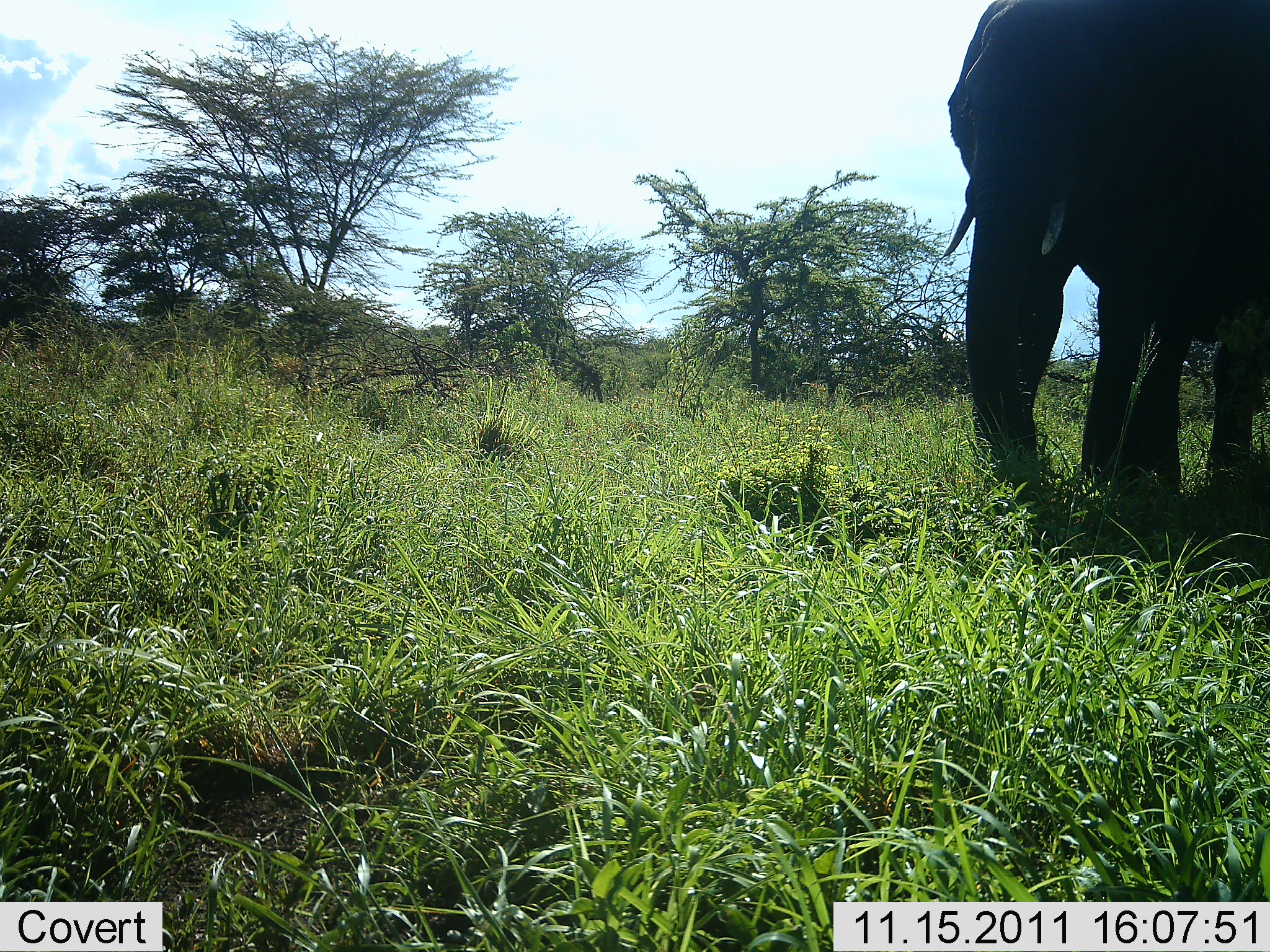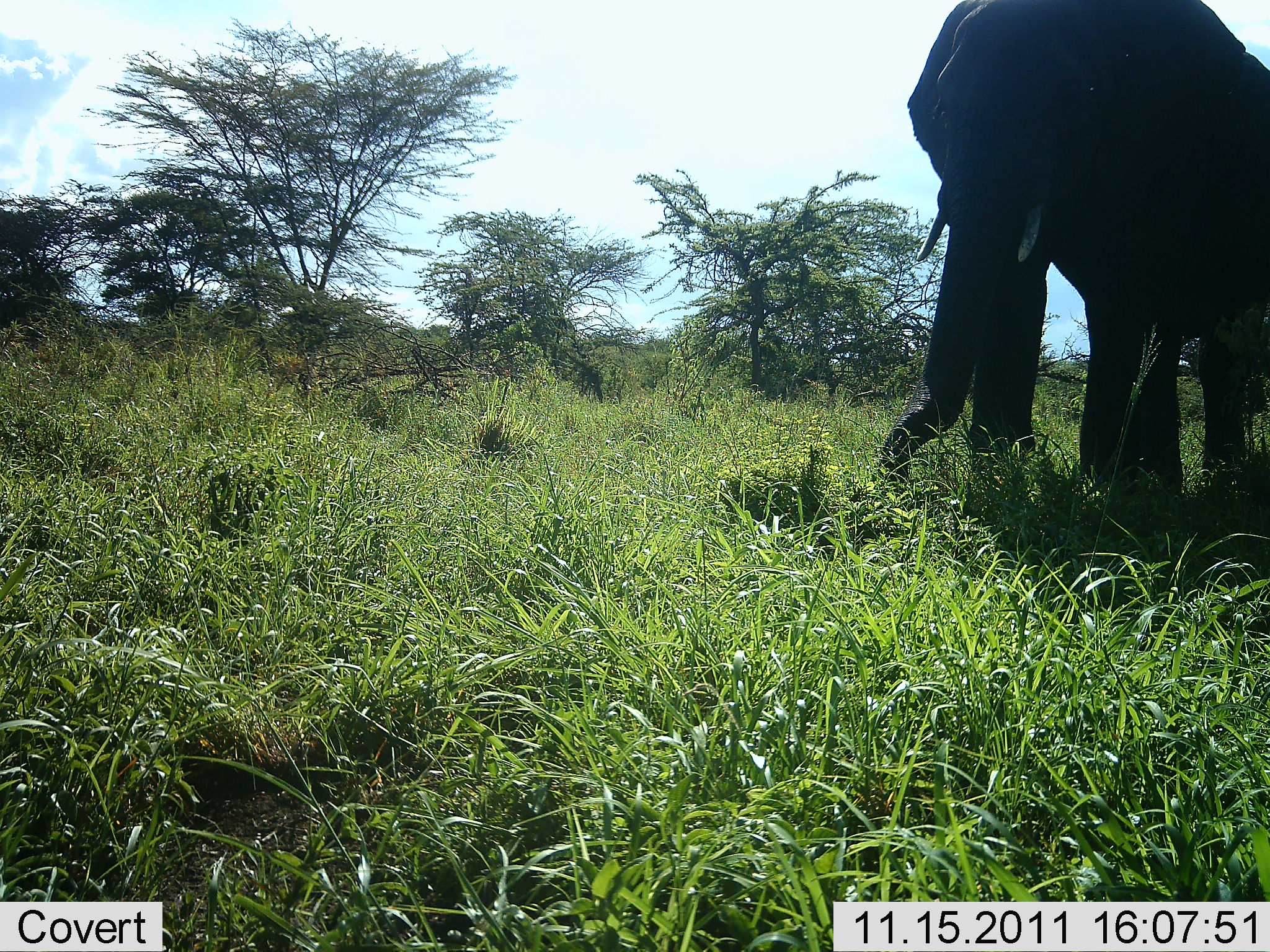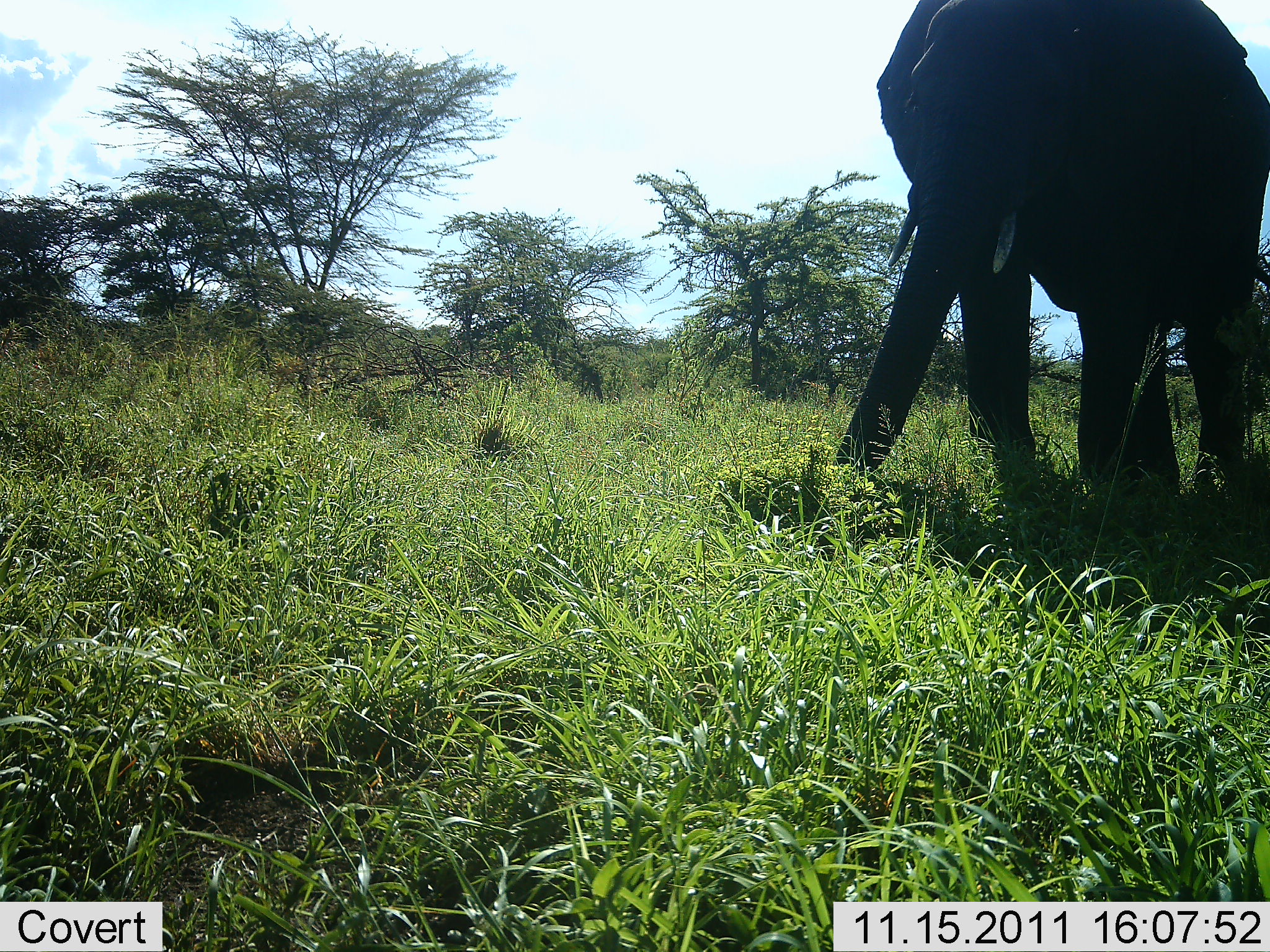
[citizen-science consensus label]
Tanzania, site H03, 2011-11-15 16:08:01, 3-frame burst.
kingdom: Animalia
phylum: Chordata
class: Mammalia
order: Proboscidea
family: Elephantidae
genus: Loxodonta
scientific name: Loxodonta africana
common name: african bush elephant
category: elephant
Elephant (african bush elephant) (Loxodonta africana), count 1. Behavior (volunteer vote fractions): standing 47%, resting 0%, moving 33%, interacting 0%. Young present (vote fraction): 0%. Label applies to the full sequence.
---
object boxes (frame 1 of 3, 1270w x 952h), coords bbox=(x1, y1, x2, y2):
animal: bbox=(944, 0, 1270, 522)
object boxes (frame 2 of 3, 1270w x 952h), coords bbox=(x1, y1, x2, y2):
animal: bbox=(877, 0, 1270, 497)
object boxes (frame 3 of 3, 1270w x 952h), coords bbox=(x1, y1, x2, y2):
animal: bbox=(834, 0, 1270, 498)